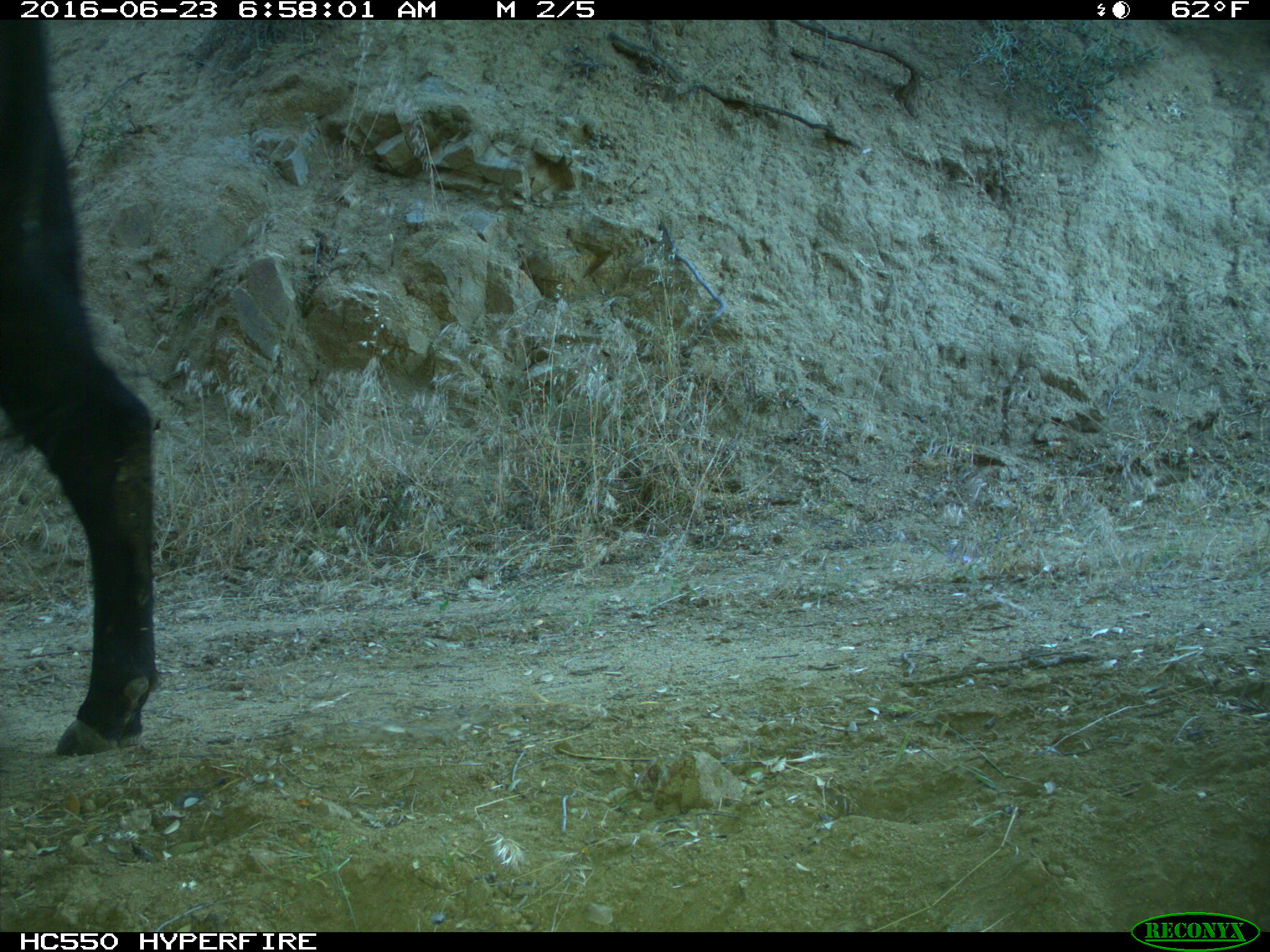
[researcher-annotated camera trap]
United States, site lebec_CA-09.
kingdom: Animalia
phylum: Chordata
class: Mammalia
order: Artiodactyla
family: Bovidae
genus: Bos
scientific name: Bos taurus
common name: domestic cow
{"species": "Bos taurus (domestic cow)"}